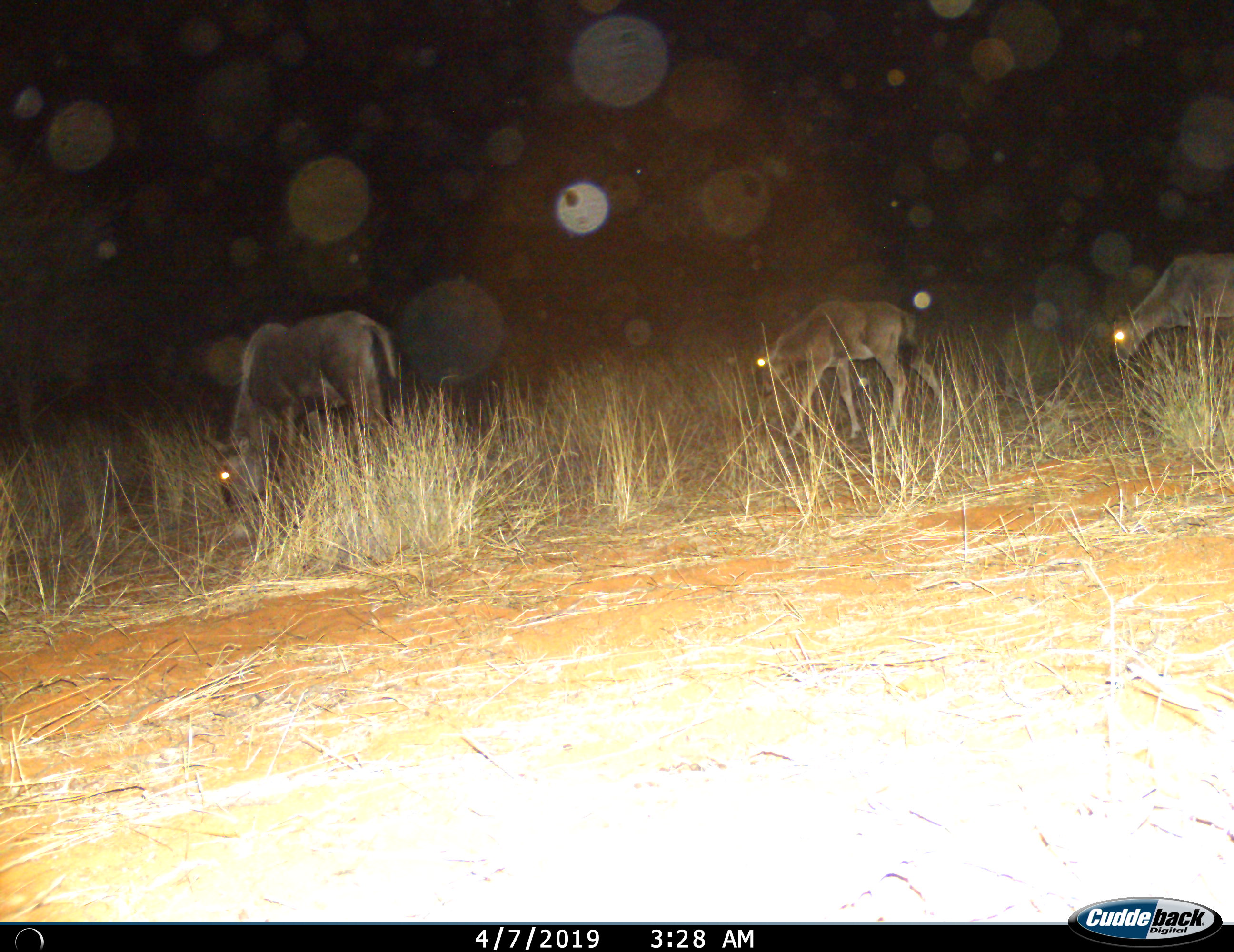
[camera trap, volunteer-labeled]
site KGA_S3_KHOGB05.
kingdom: Animalia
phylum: Chordata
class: Mammalia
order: Artiodactyla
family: Bovidae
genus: Connochaetes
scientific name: Connochaetes taurinus taurinus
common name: blue wildebeest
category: wildebeestblue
Wildebeestblue (blue wildebeest) (Connochaetes taurinus taurinus), count 3. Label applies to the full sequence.